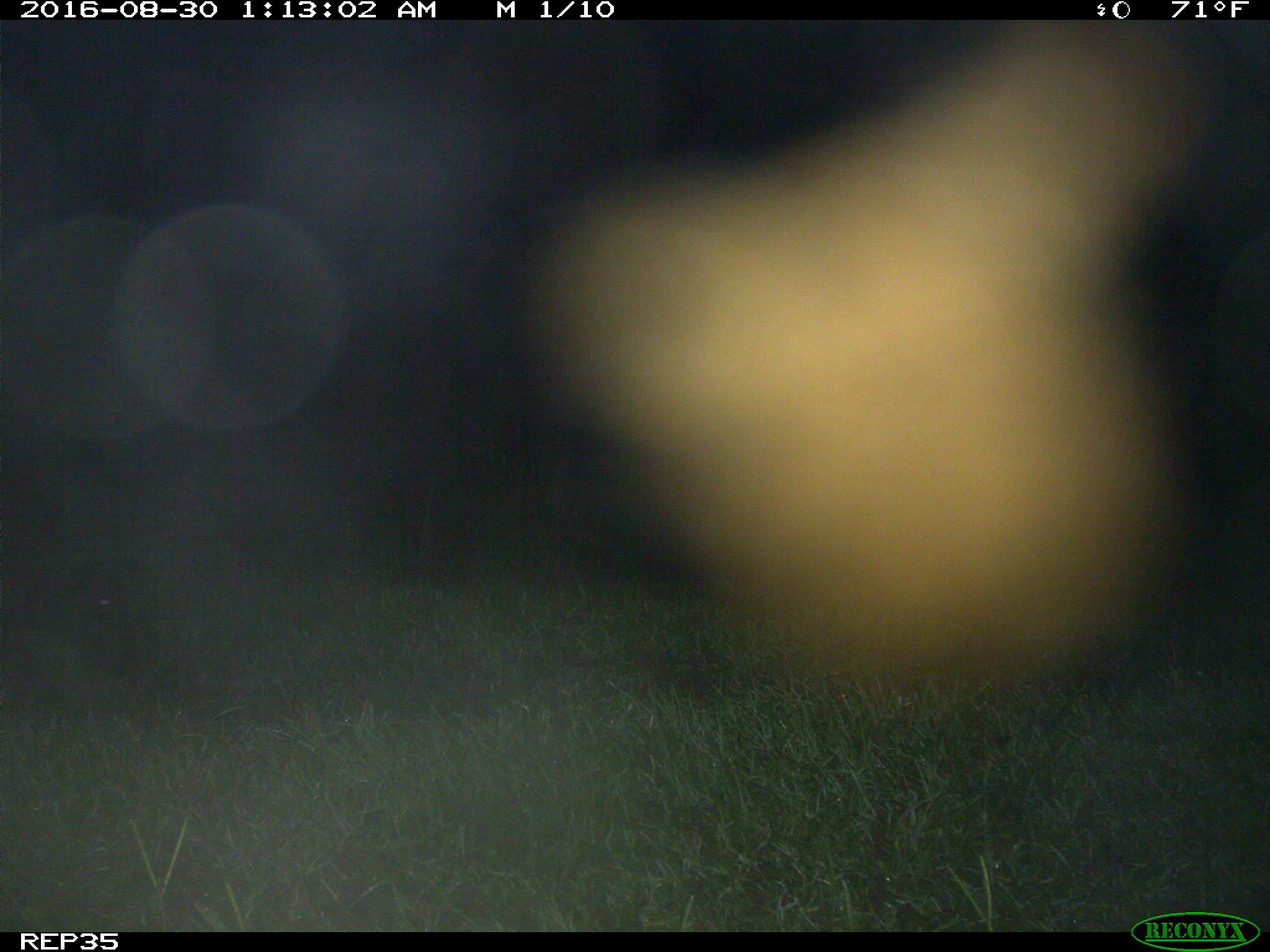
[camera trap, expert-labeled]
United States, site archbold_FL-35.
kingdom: Animalia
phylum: Chordata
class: Mammalia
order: Artiodactyla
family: Suidae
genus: Sus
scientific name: Sus scrofa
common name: wild boar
Sus scrofa (wild boar).